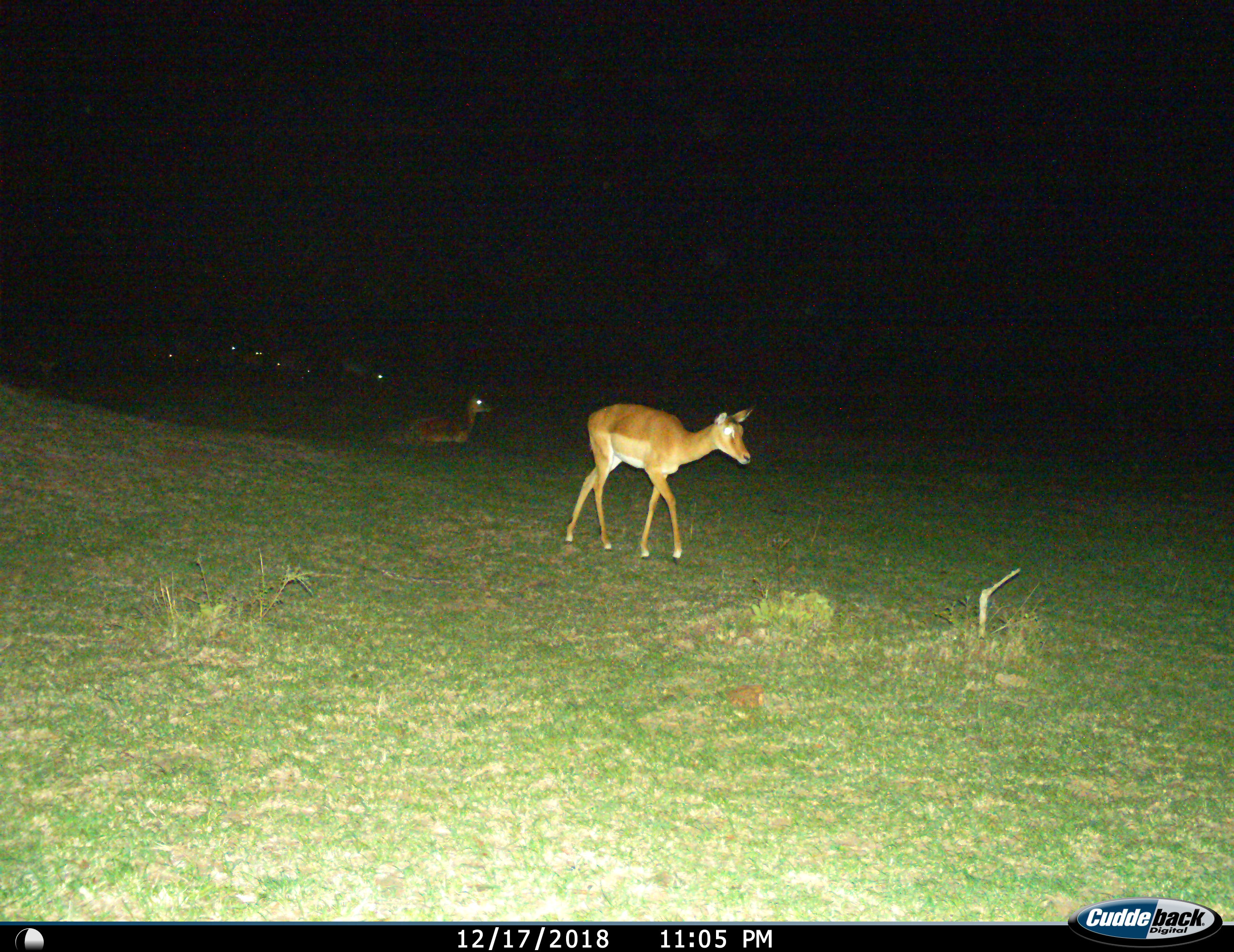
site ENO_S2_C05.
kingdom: Animalia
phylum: Chordata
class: Mammalia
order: Artiodactyla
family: Bovidae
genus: Aepyceros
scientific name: Aepyceros melampus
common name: impala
Impala (Aepyceros melampus), count 8. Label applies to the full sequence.